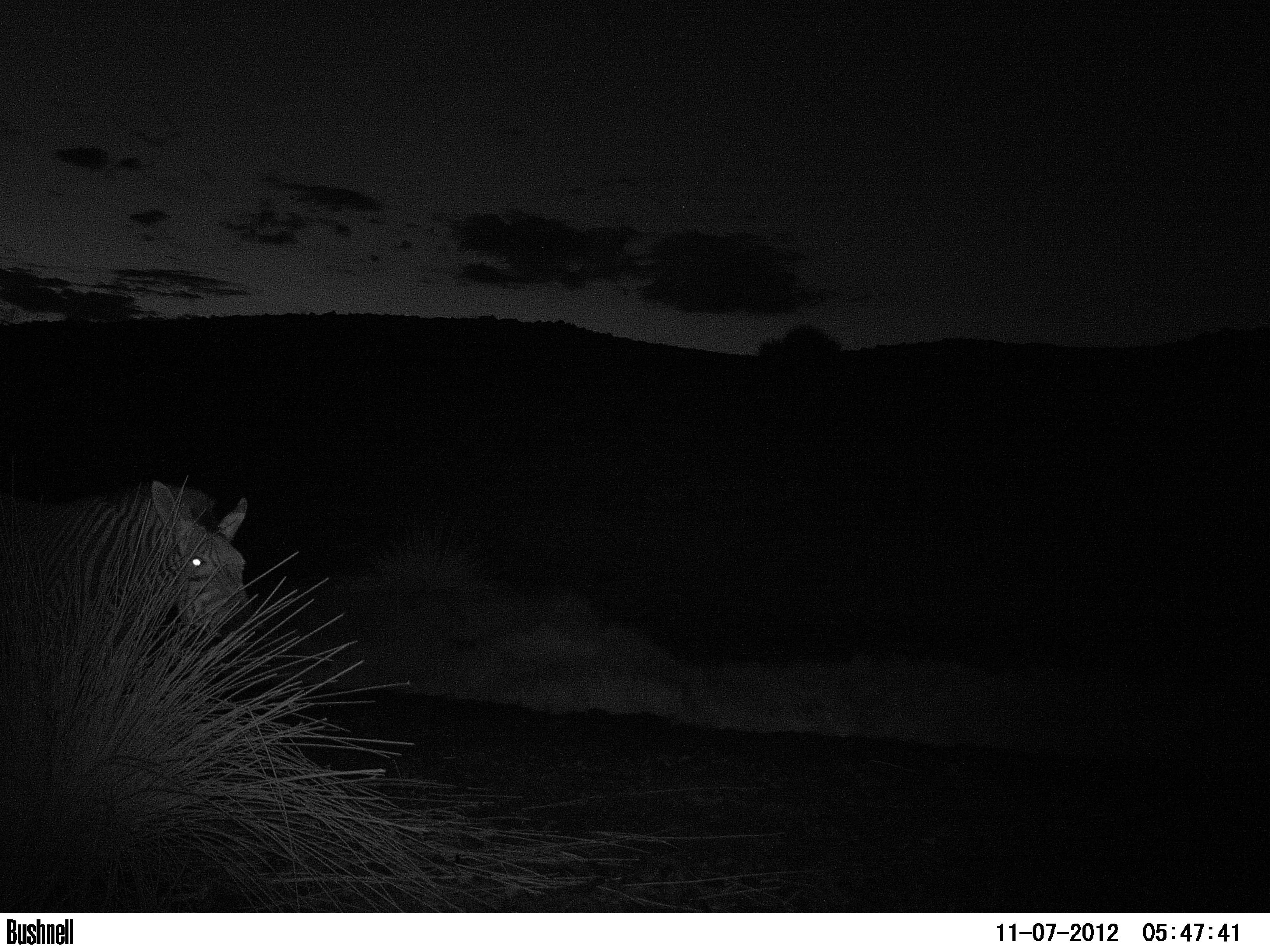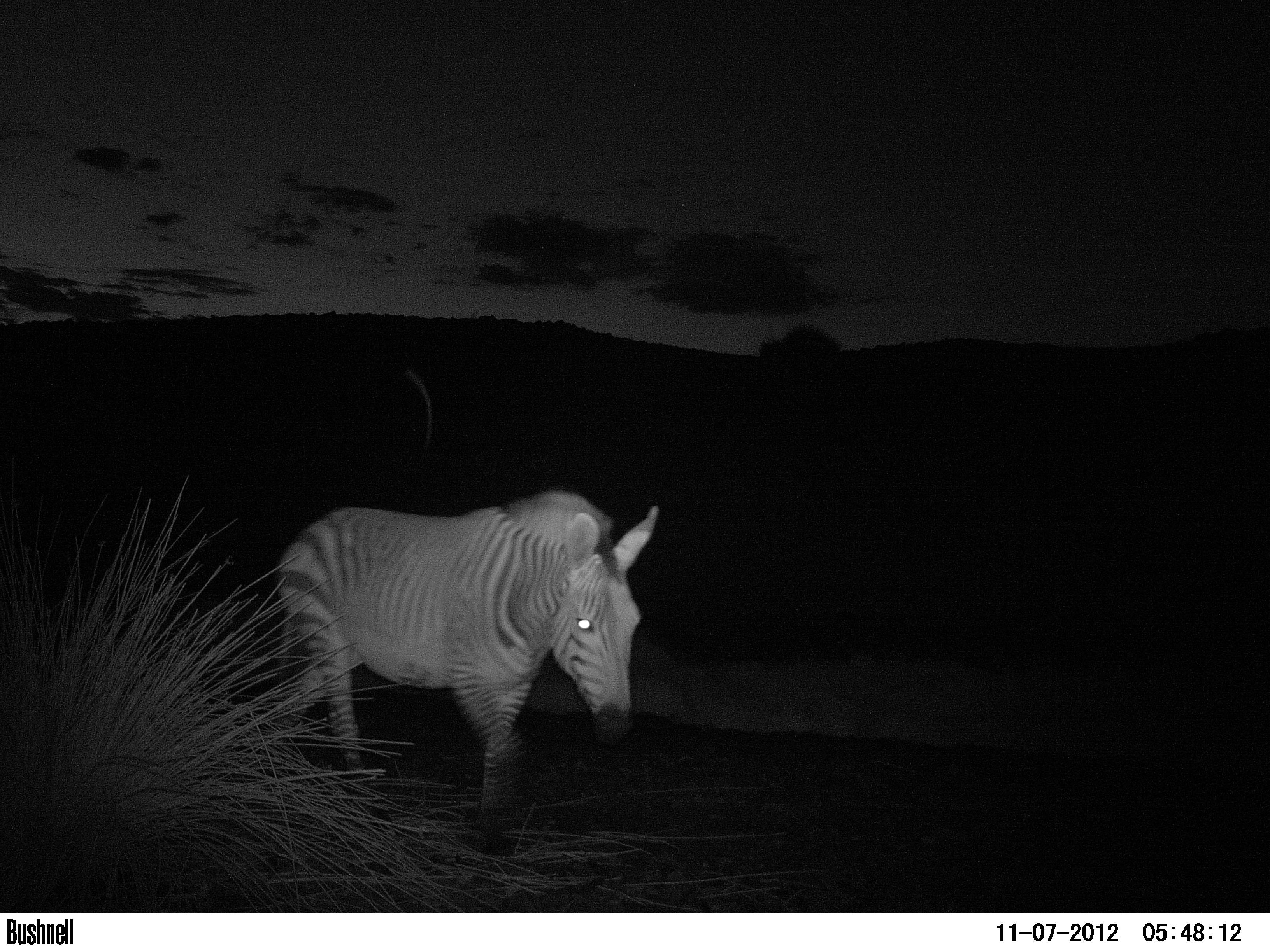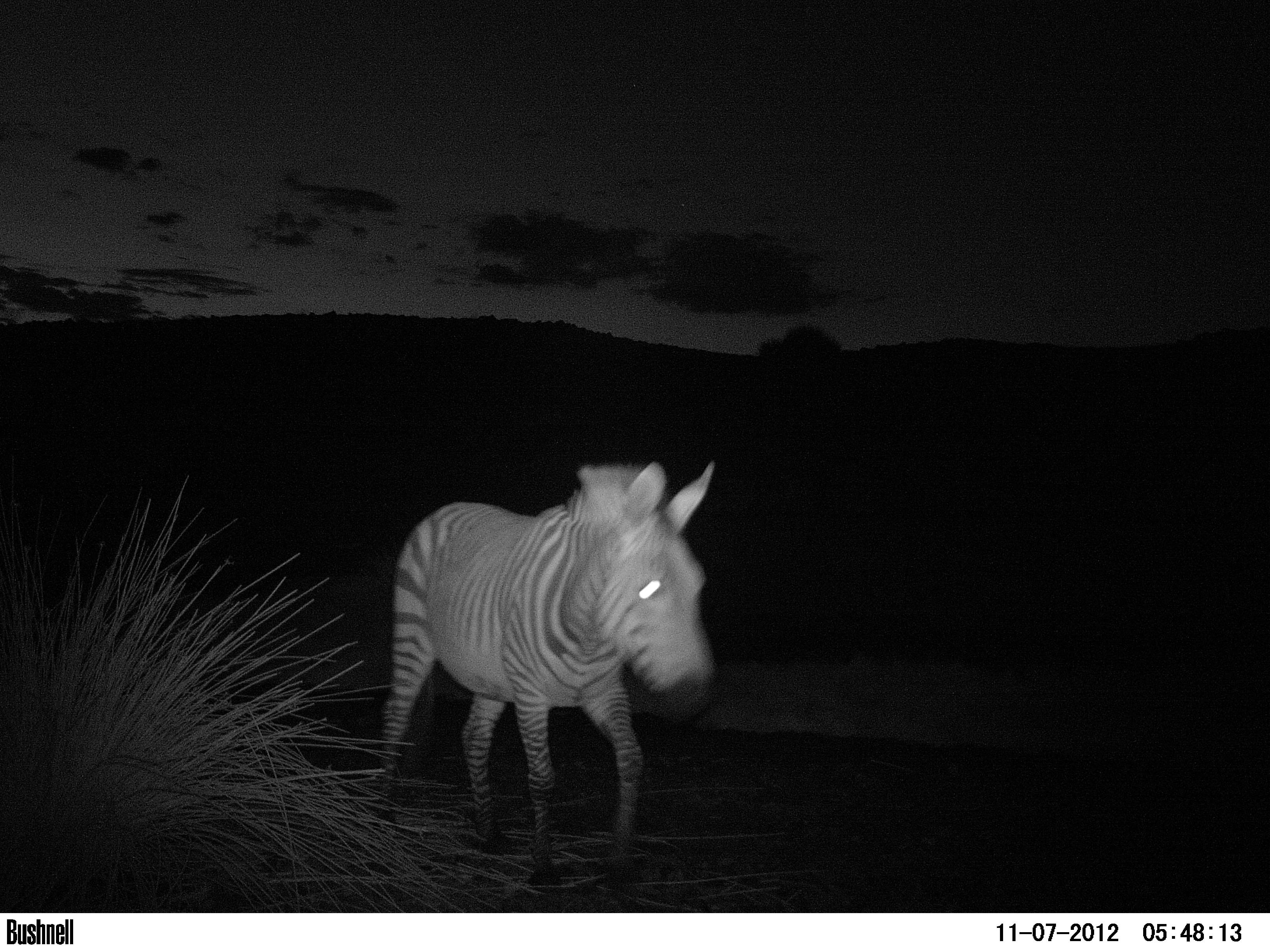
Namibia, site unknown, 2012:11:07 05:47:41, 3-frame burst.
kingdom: Animalia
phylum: Chordata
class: Mammalia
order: Perissodactyla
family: Equidae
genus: Equus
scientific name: Equus zebra hartmannae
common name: hartmann's mountain zebra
Equus zebra hartmannae (hartmann's mountain zebra).